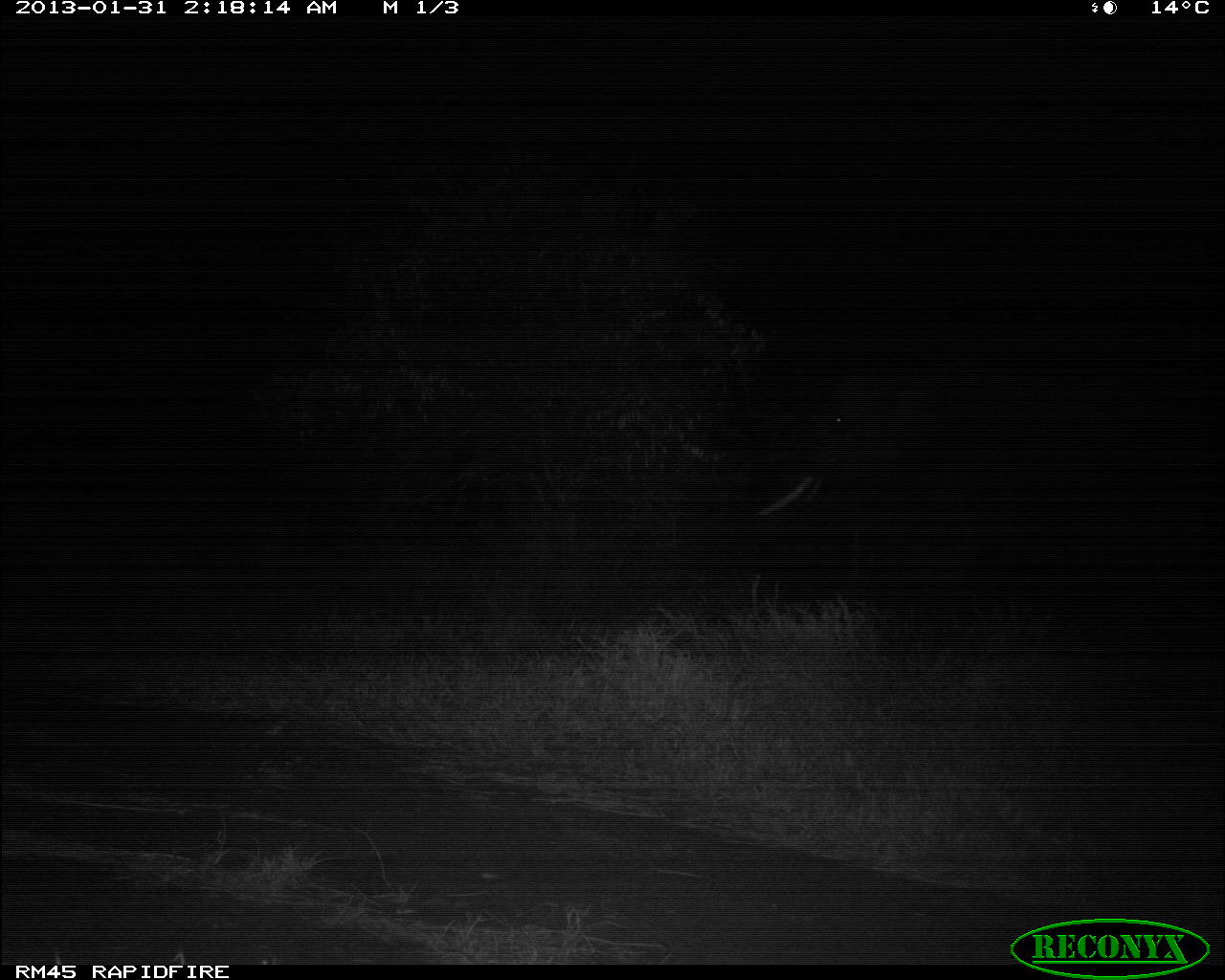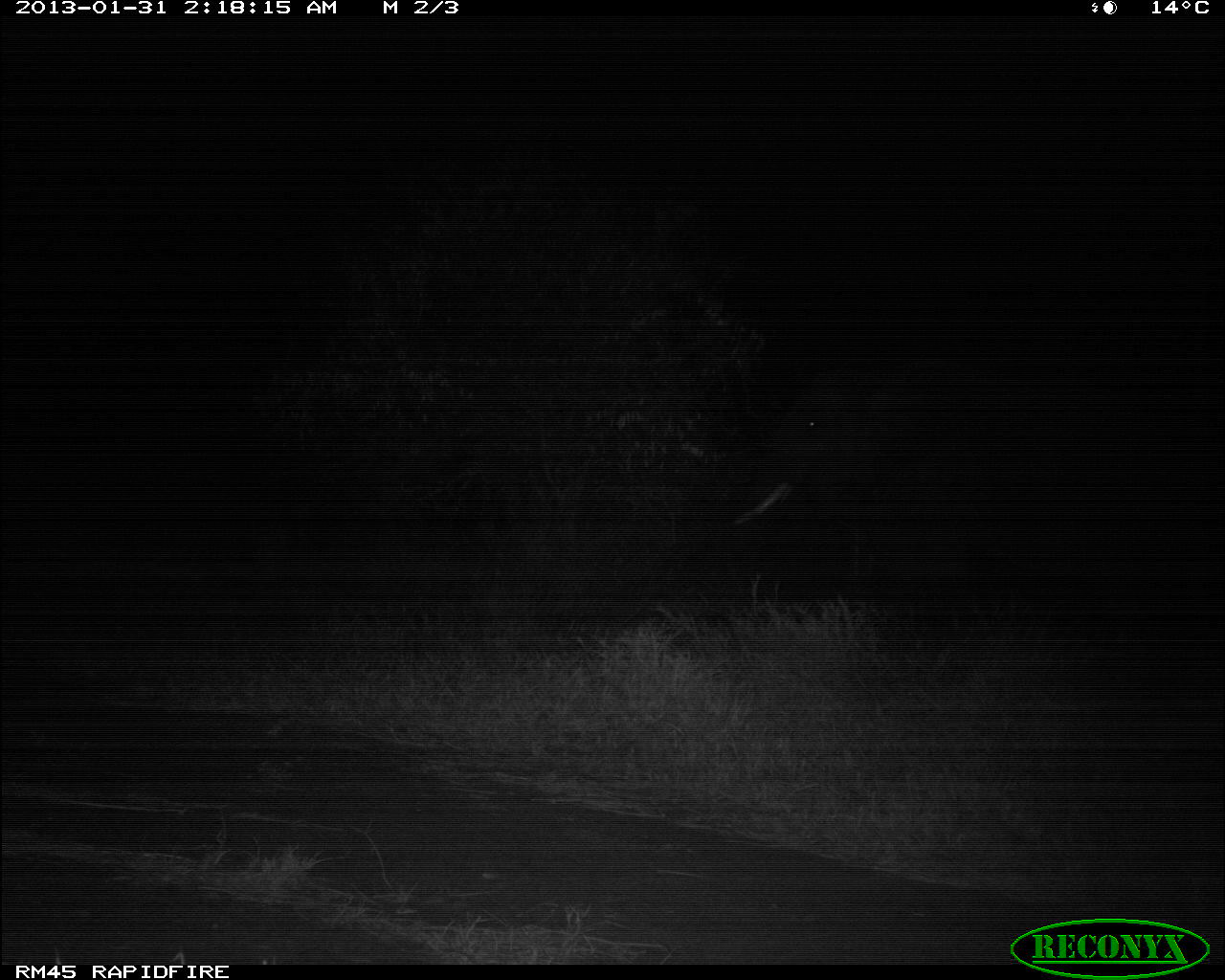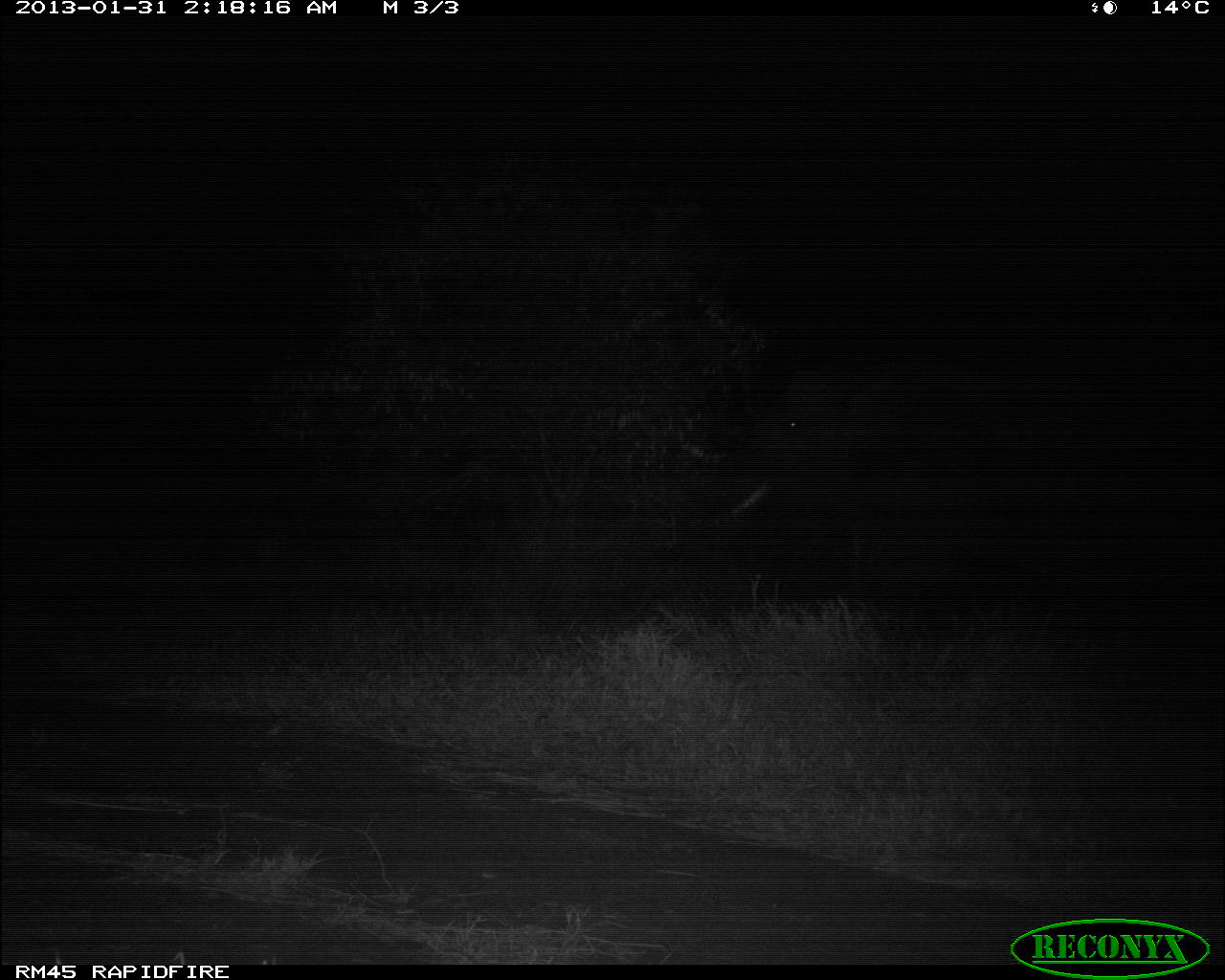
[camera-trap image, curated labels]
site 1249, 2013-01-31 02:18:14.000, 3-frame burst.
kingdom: Animalia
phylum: Chordata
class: Mammalia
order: Proboscidea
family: Elephantidae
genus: Loxodonta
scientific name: Loxodonta africana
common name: african bush elephant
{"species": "Loxodonta africana (african bush elephant)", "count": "1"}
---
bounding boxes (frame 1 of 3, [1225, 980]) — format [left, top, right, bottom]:
loxodonta africana: [688, 317, 1225, 651]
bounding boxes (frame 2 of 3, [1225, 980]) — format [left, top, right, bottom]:
loxodonta africana: [625, 326, 1225, 707]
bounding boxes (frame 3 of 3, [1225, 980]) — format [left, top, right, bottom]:
loxodonta africana: [655, 302, 1225, 647]